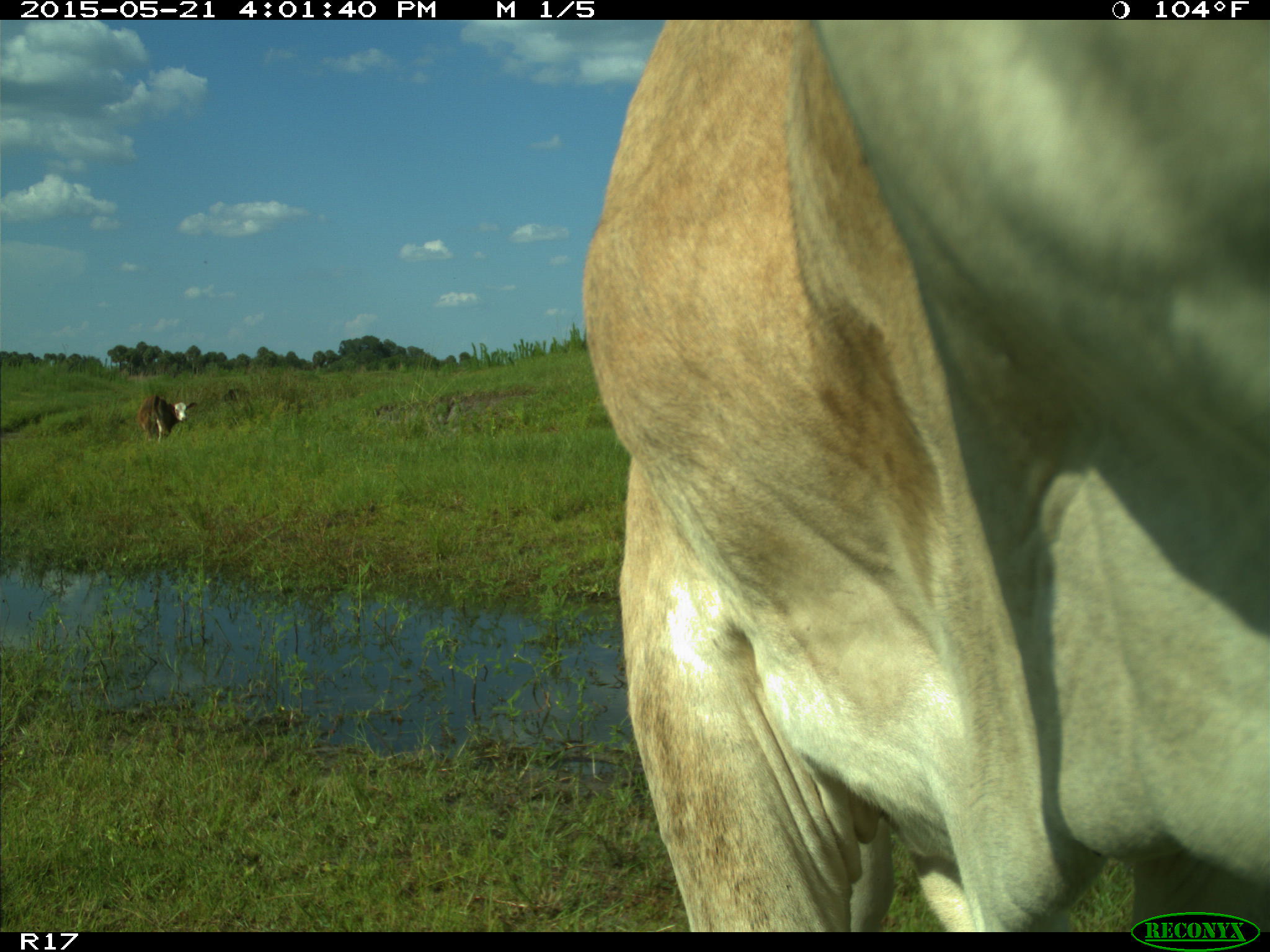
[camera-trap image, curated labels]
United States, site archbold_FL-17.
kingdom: Animalia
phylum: Chordata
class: Mammalia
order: Artiodactyla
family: Bovidae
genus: Bos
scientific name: Bos taurus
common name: domestic cow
Bos taurus (domestic cow).